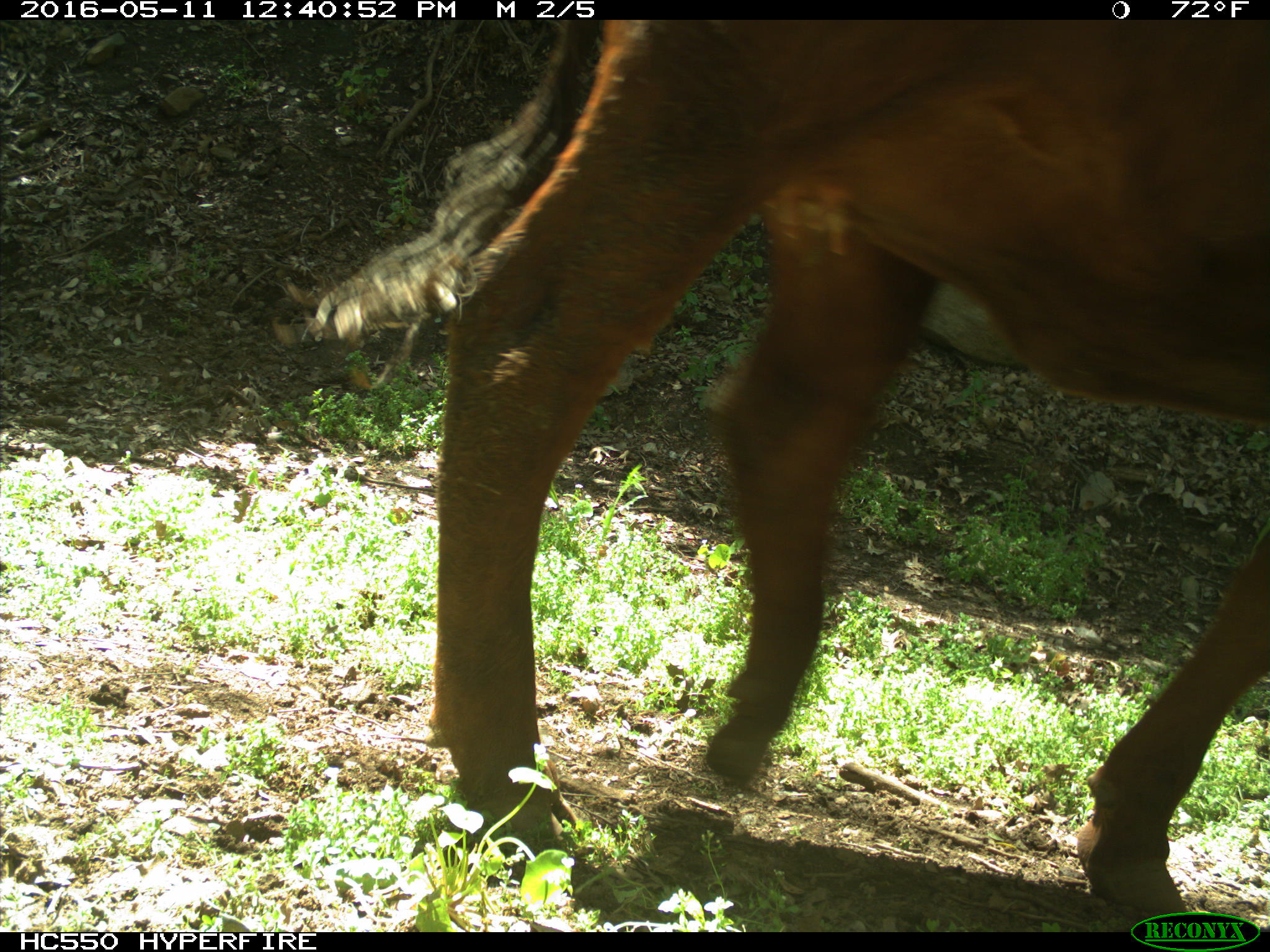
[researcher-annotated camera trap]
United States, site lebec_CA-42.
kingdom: Animalia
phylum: Chordata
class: Mammalia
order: Artiodactyla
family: Bovidae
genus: Bos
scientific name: Bos taurus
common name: domestic cow